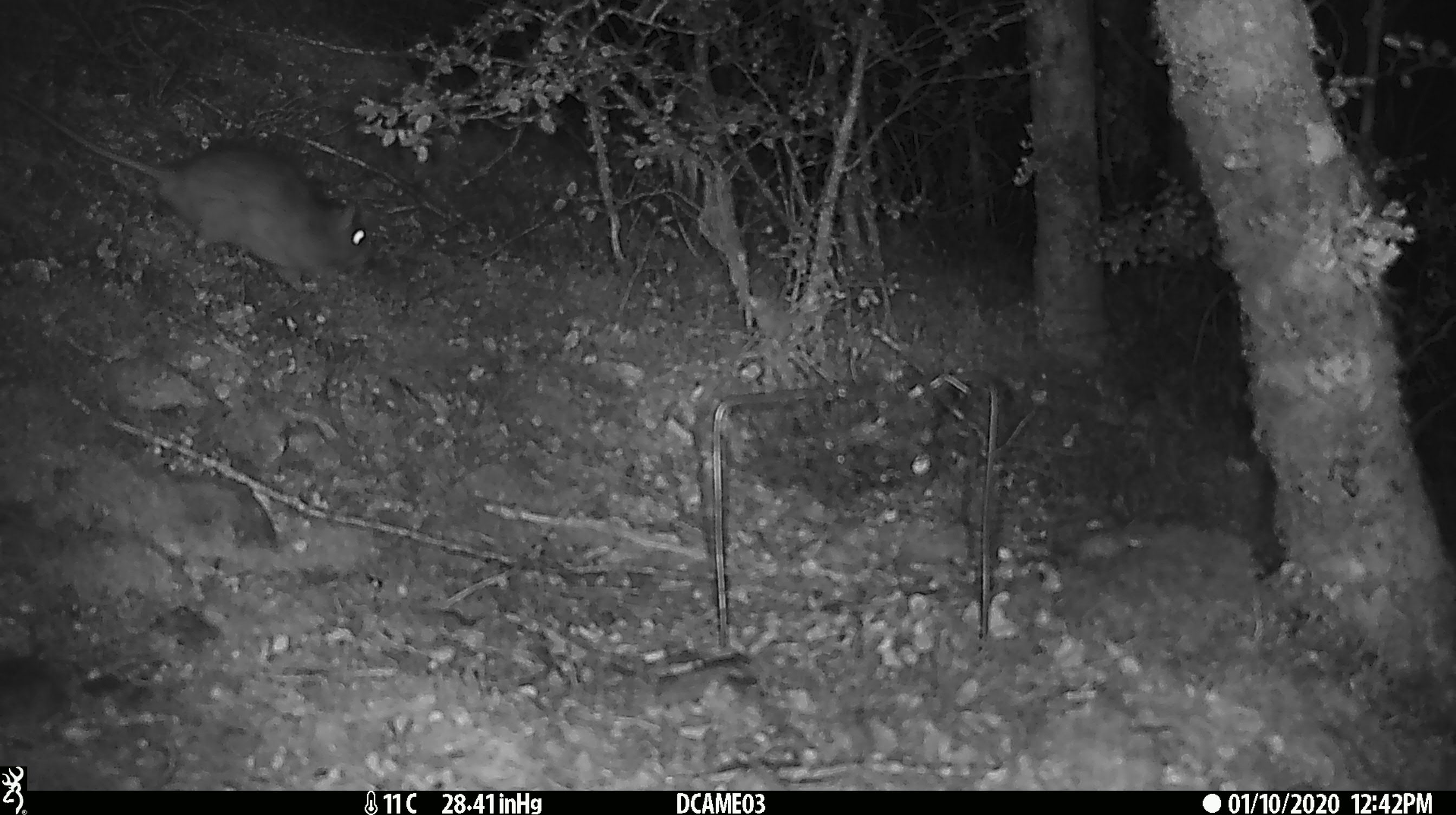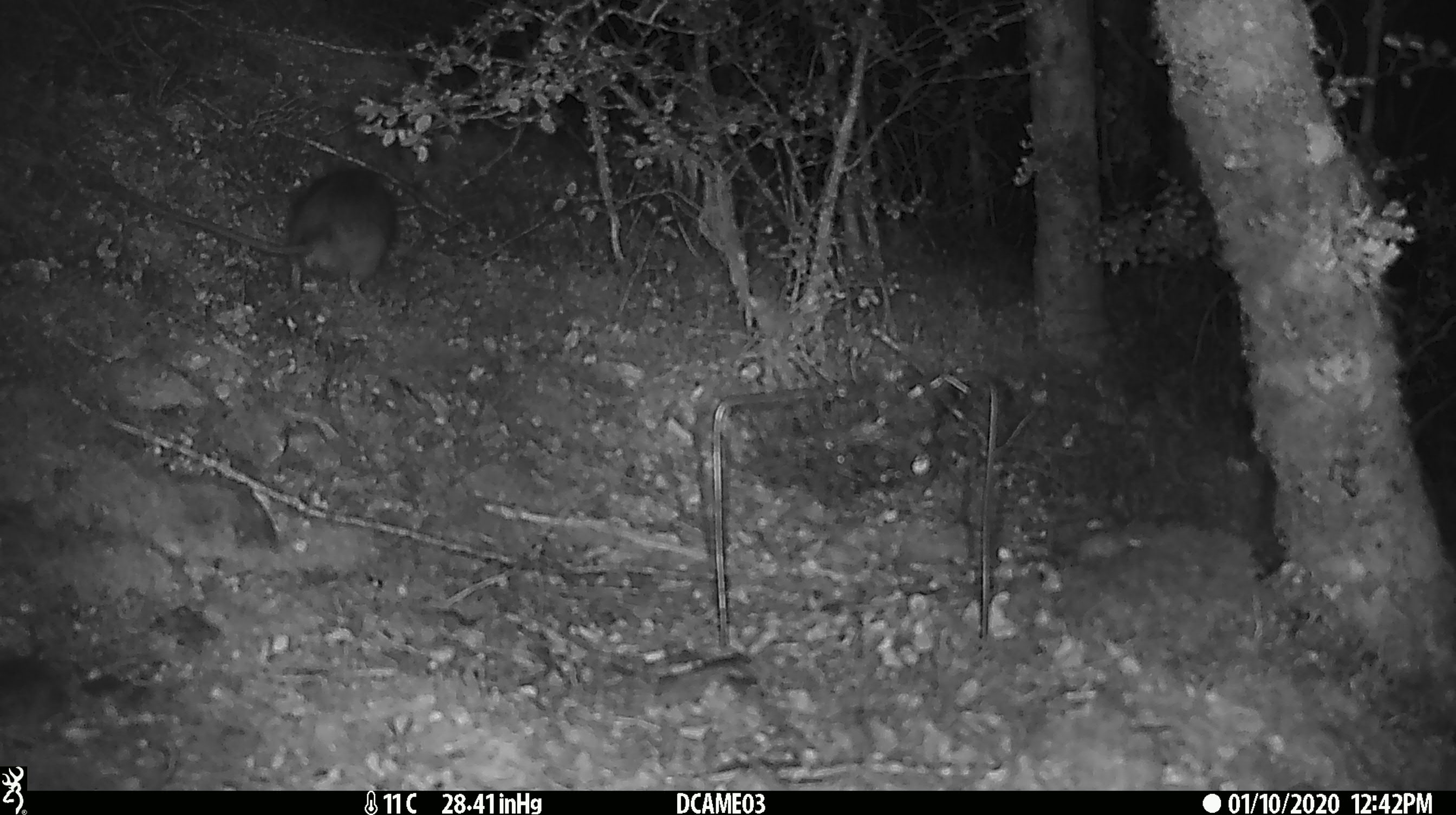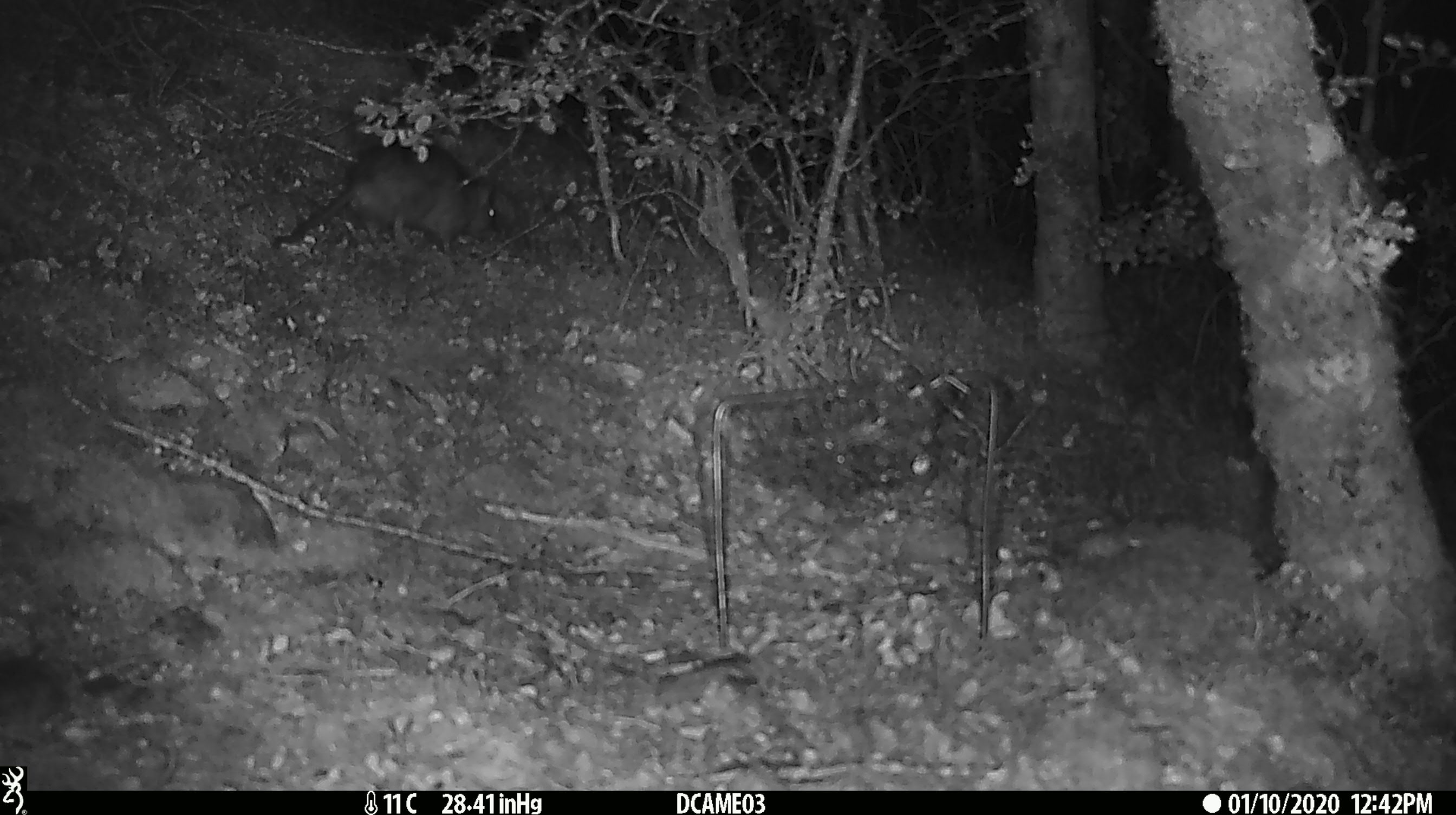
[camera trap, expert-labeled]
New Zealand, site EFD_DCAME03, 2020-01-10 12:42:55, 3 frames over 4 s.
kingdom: Animalia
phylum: Chordata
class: Mammalia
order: Rodentia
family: Muridae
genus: Rattus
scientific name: Rattus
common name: rat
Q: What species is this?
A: Rat (Rattus).